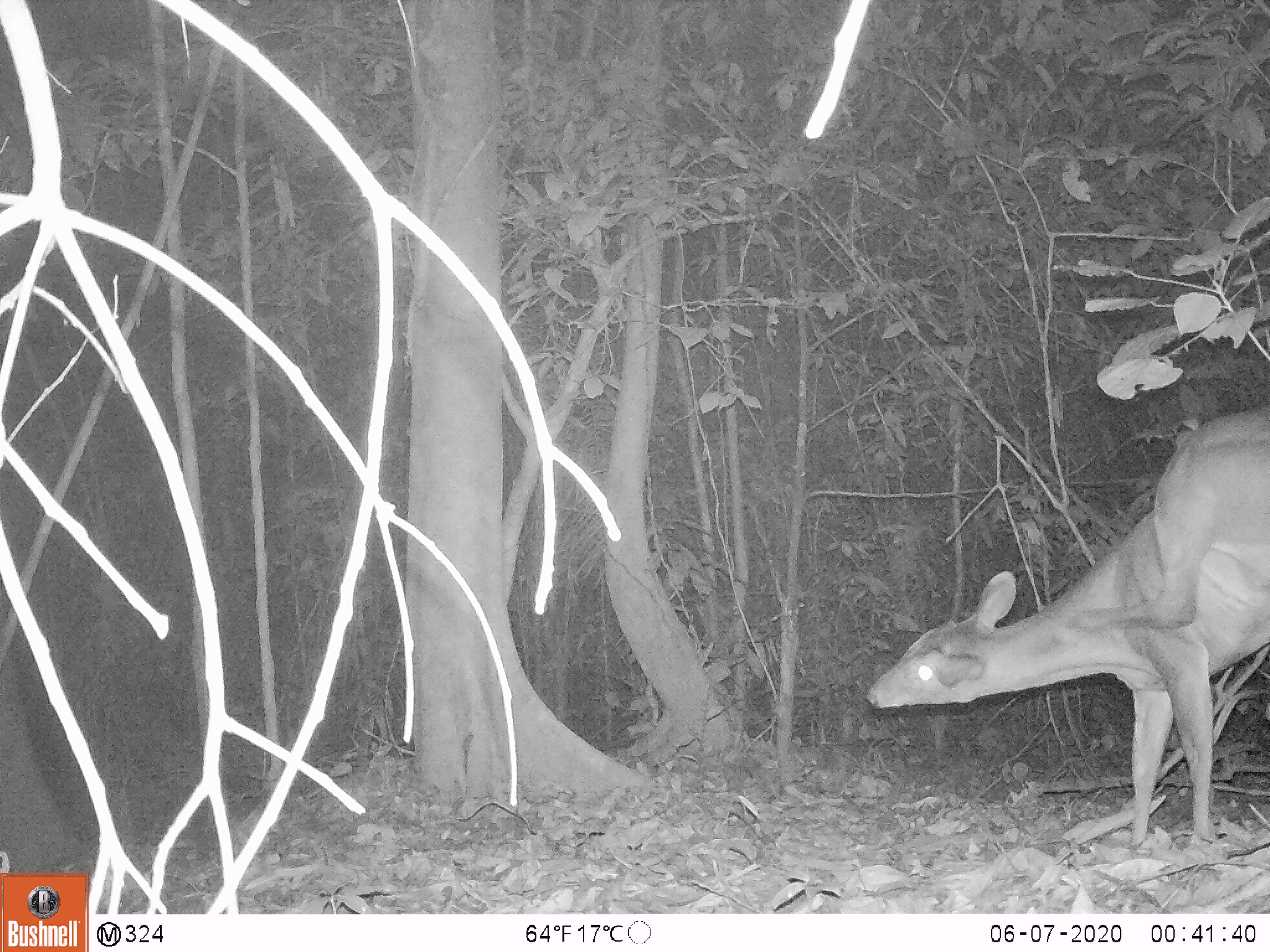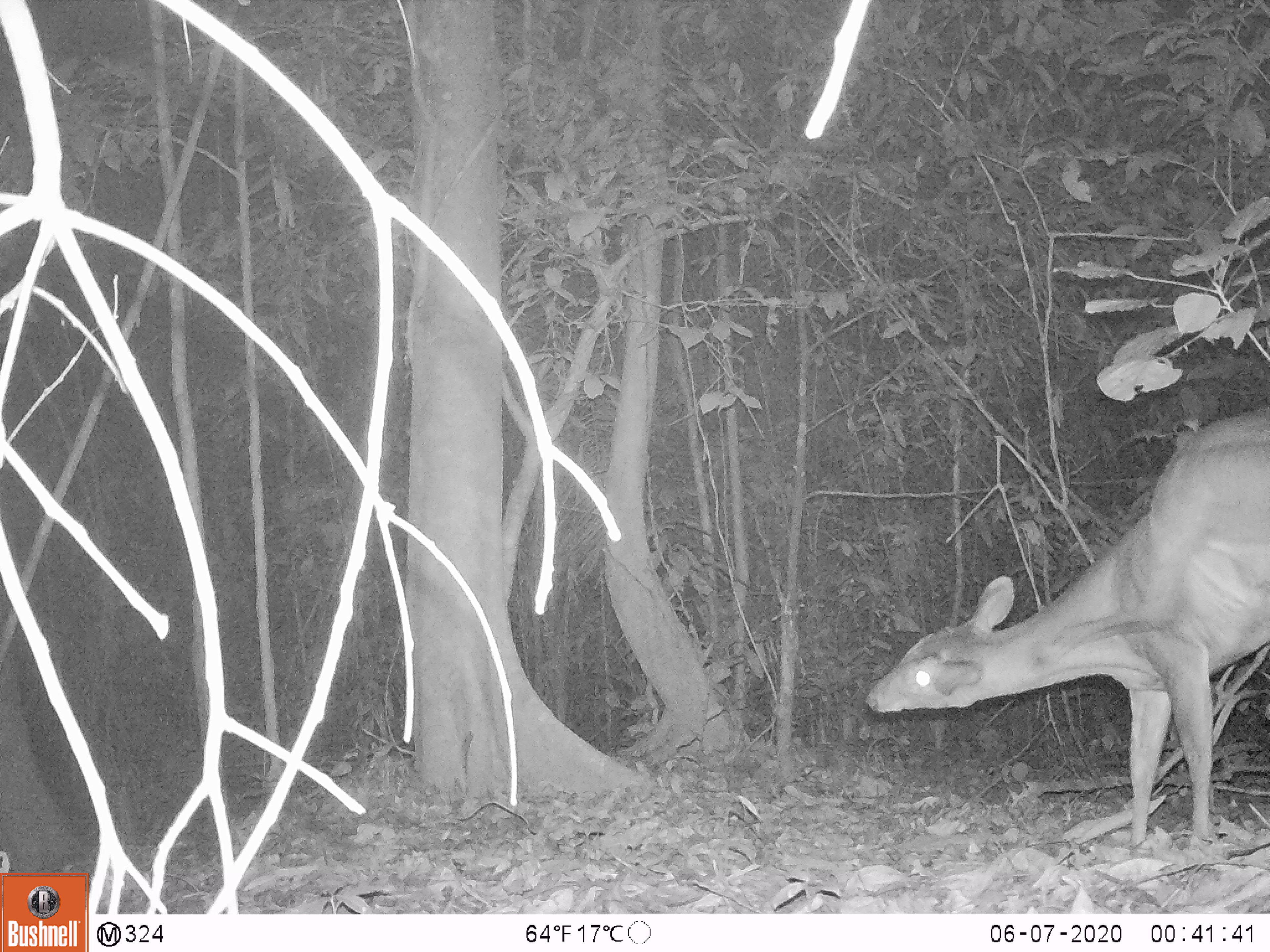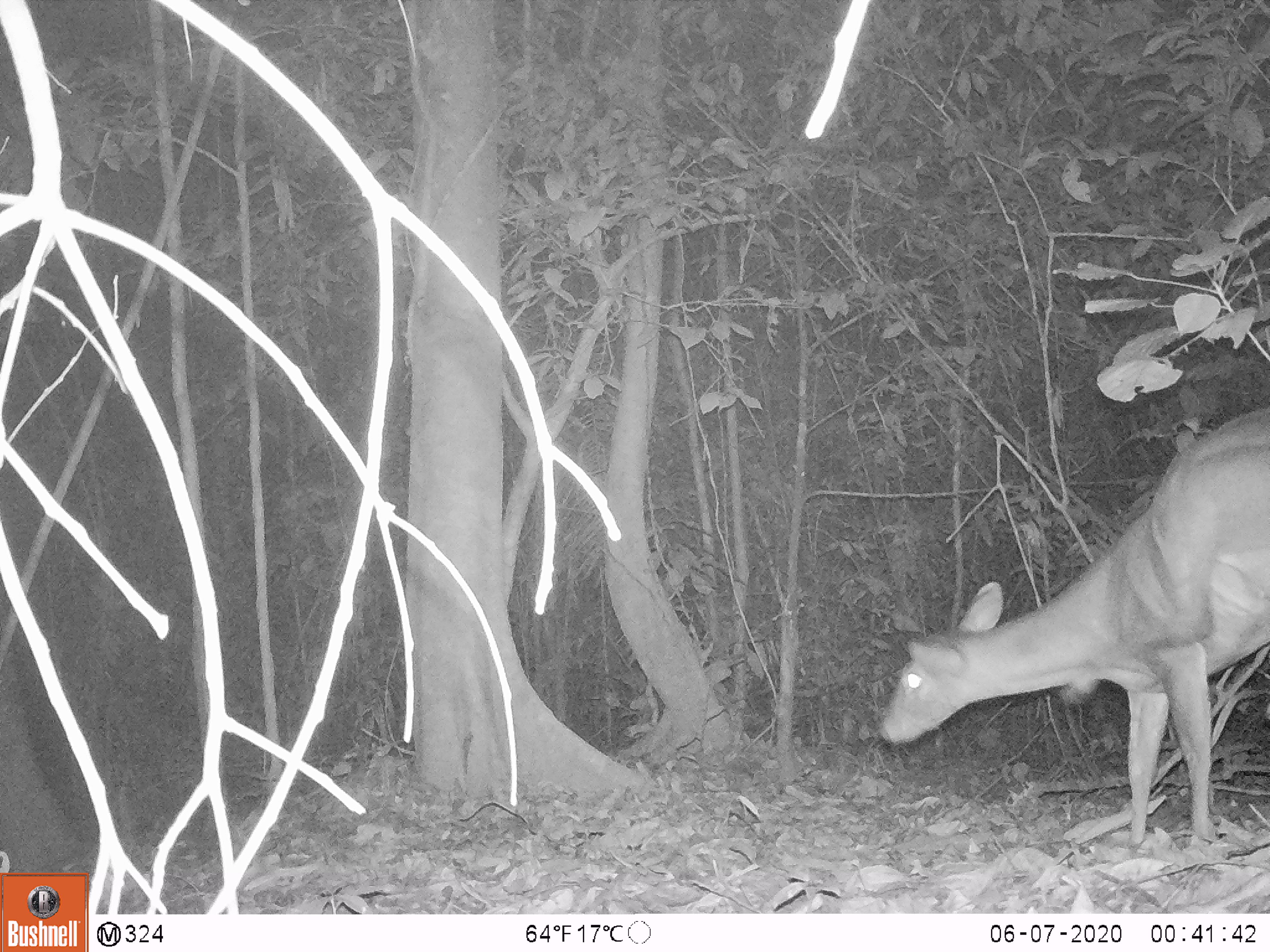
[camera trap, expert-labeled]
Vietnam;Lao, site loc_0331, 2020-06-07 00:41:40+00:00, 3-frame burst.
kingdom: Animalia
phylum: Chordata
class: Mammalia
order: Artiodactyla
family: Cervidae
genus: Muntiacus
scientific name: Muntiacus vuquangensis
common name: large-antlered muntjac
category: large antlered muntjac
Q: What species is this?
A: Large antlered muntjac (large-antlered muntjac) (Muntiacus vuquangensis).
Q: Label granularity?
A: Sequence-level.